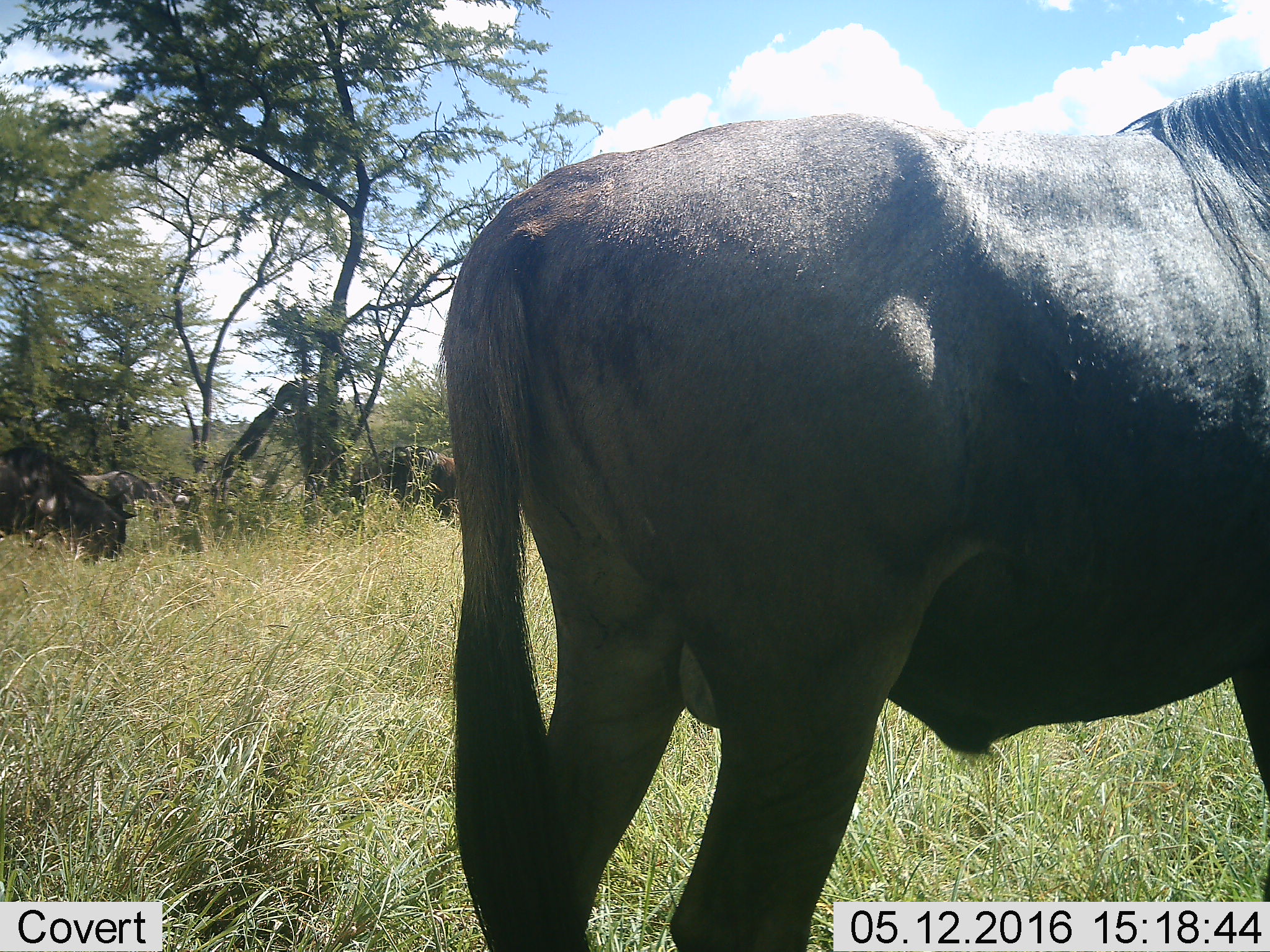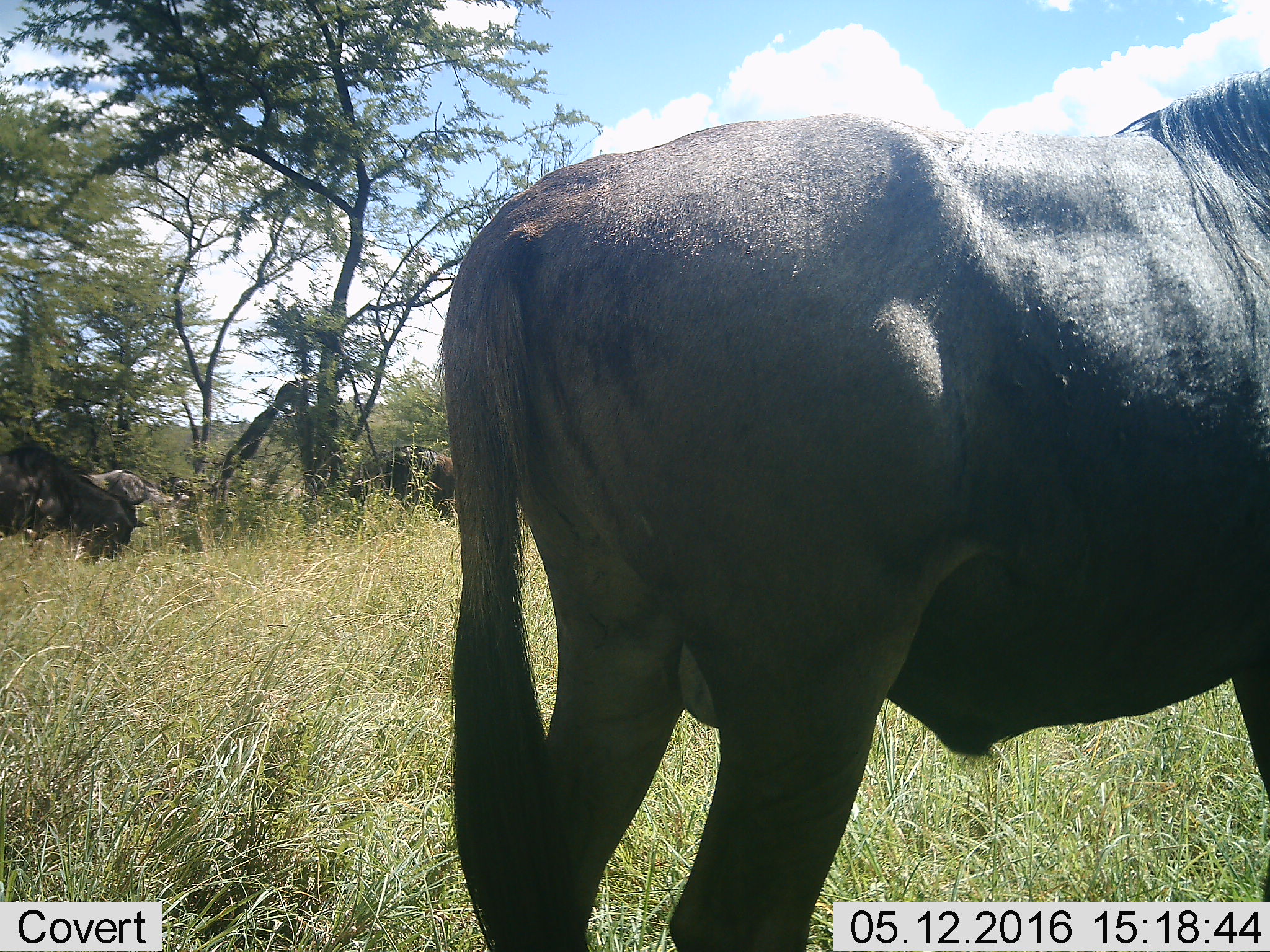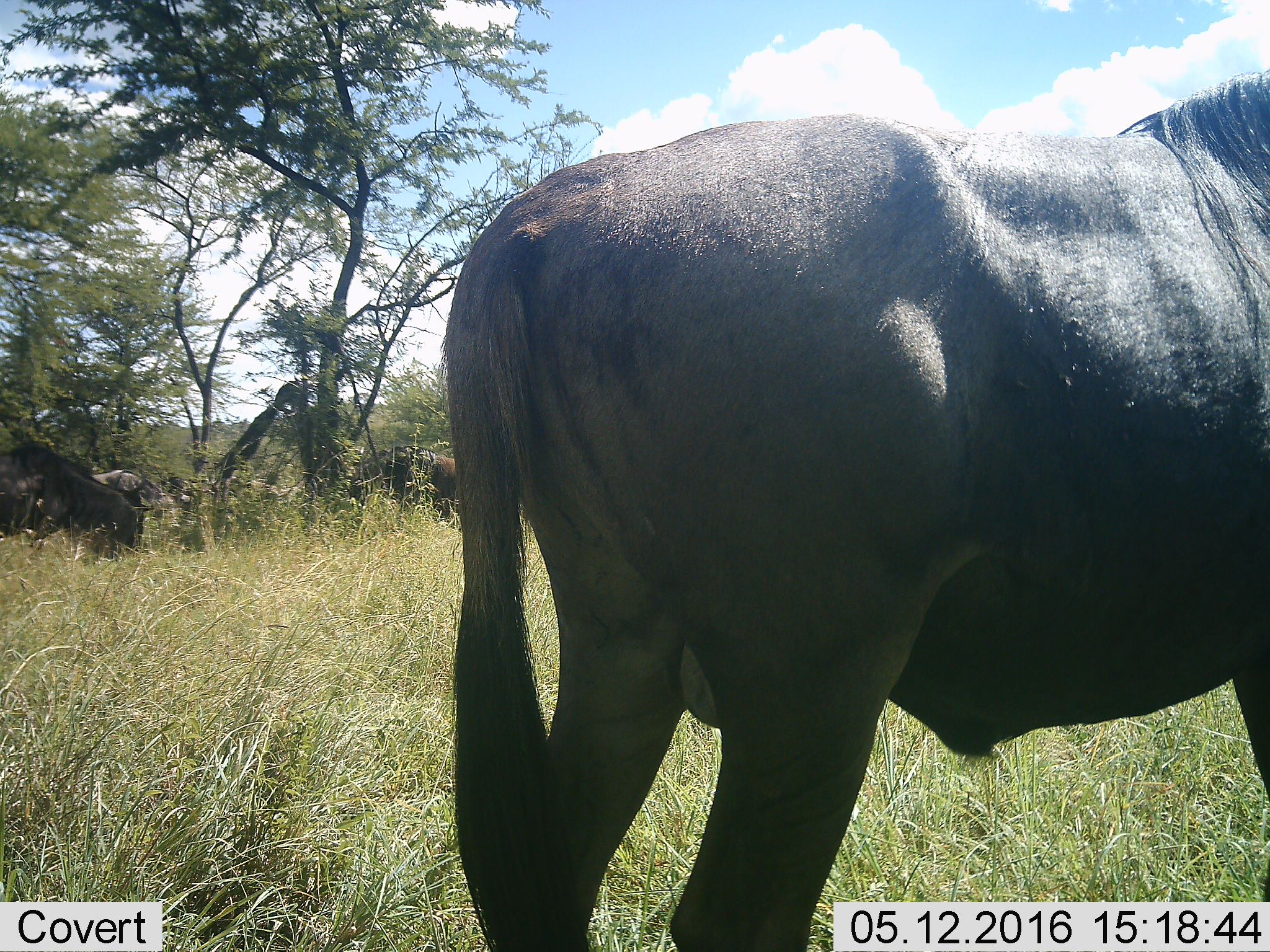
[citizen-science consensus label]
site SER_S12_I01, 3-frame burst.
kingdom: Animalia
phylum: Chordata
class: Mammalia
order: Artiodactyla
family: Bovidae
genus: Connochaetes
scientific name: Connochaetes taurinus taurinus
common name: blue wildebeest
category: wildebeestblue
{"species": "wildebeestblue (blue wildebeest) (Connochaetes taurinus taurinus)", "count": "7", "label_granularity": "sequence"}